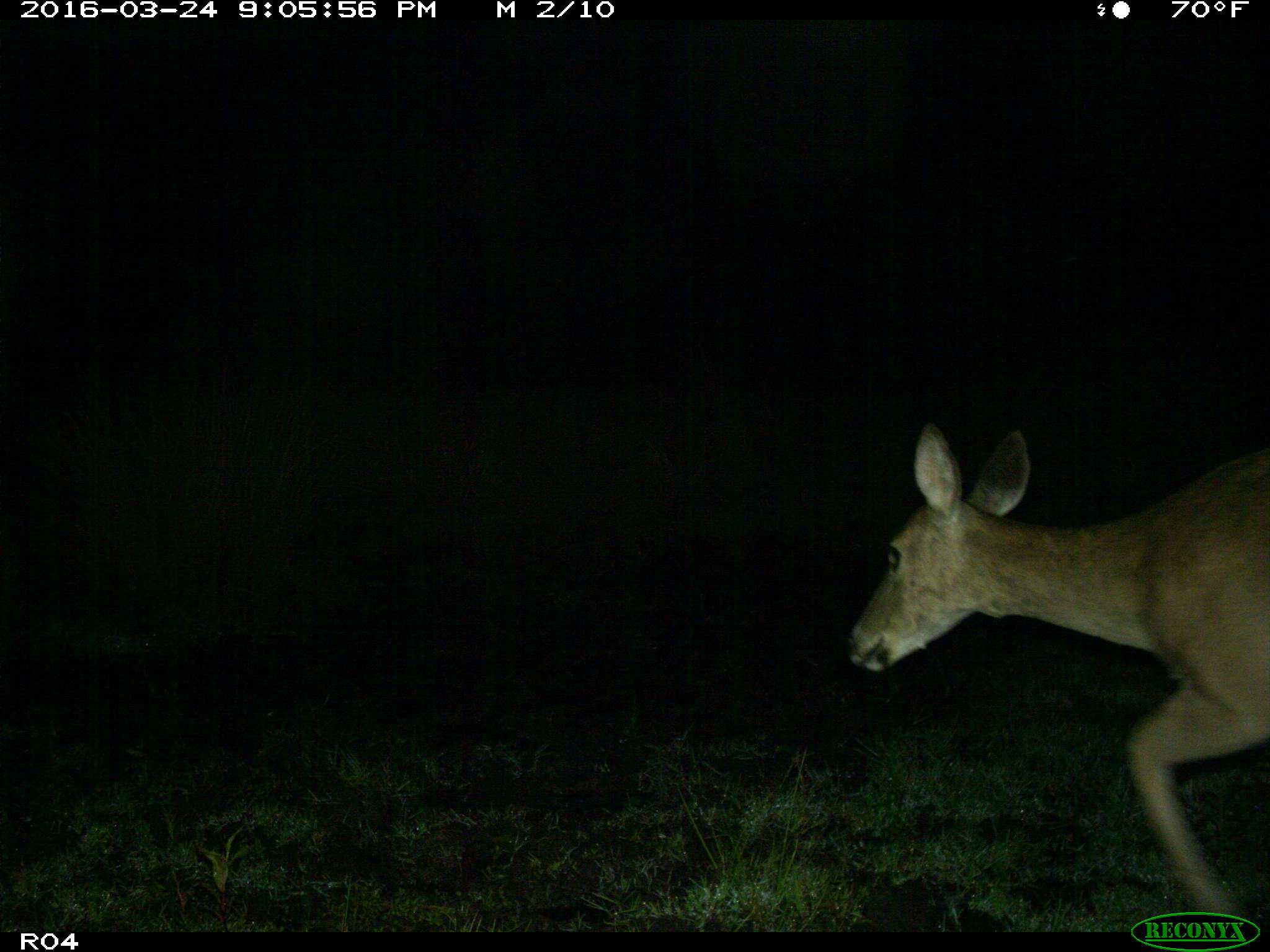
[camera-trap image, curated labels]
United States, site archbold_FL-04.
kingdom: Animalia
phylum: Chordata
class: Mammalia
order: Artiodactyla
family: Cervidae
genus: Odocoileus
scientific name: Odocoileus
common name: deer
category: unidentified deer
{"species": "unidentified deer (deer) (Odocoileus)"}